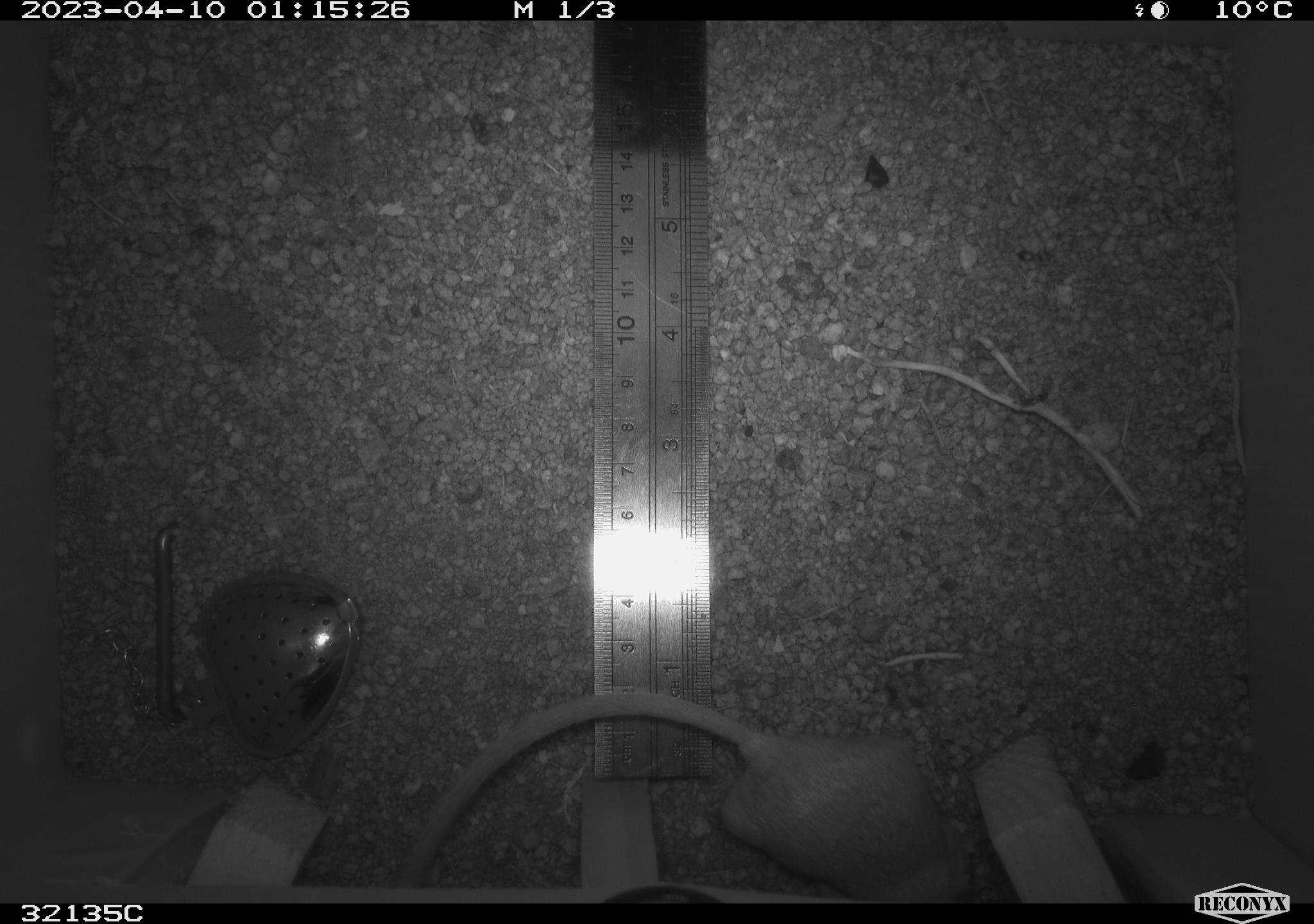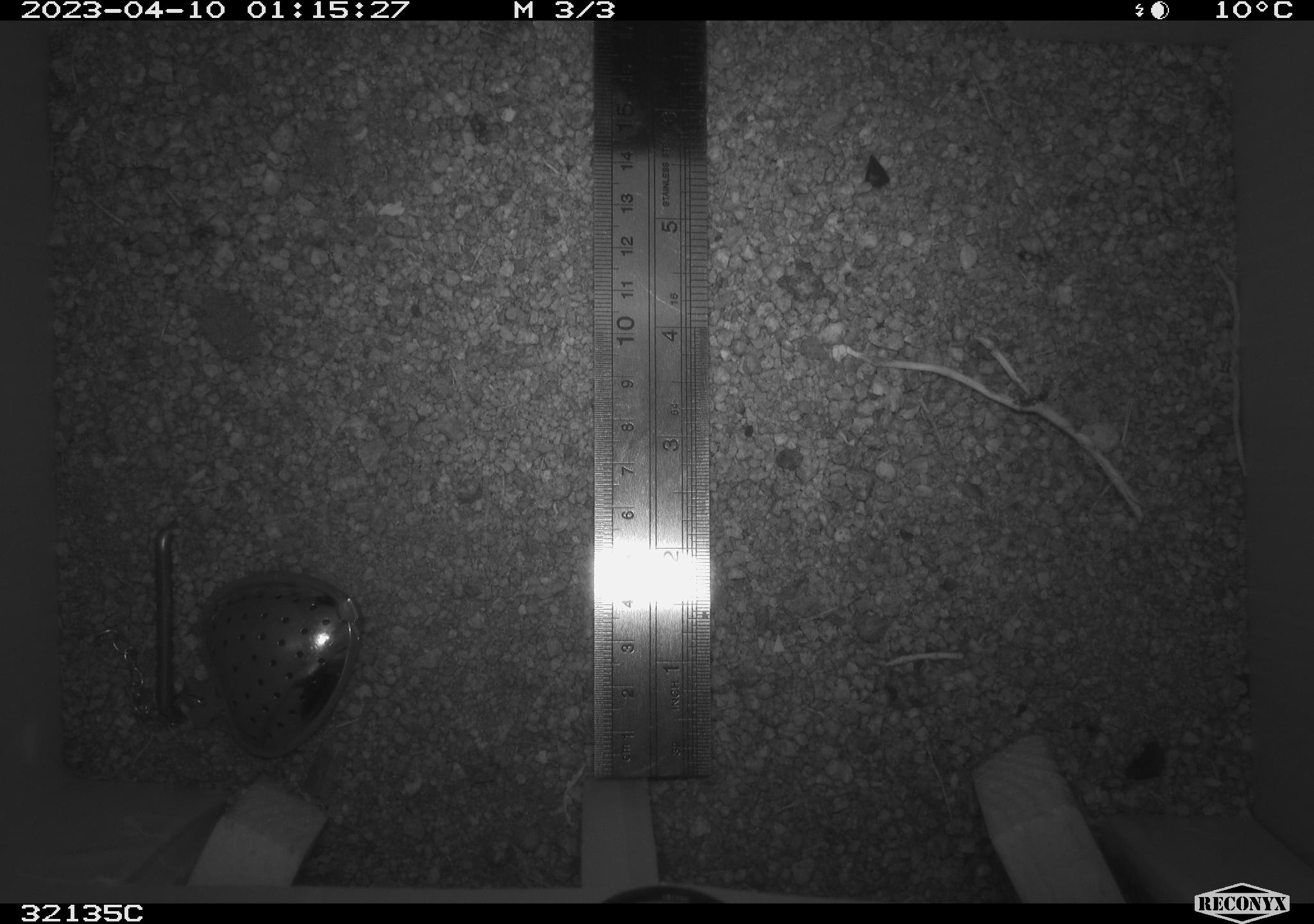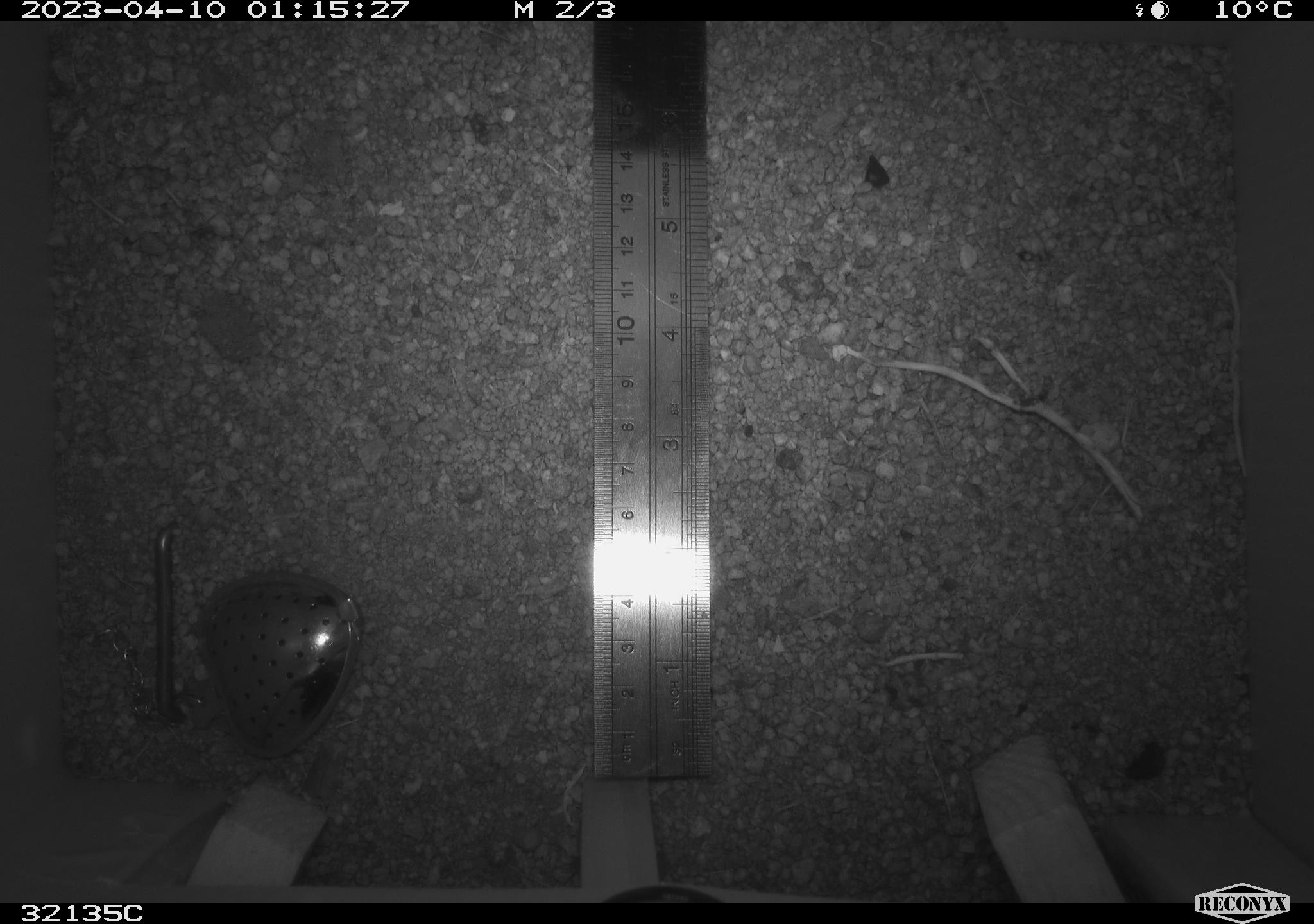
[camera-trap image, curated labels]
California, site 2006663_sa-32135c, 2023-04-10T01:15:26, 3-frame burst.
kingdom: Animalia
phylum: Chordata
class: Mammalia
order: Rodentia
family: Heteromyidae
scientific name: Heteromyidae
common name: kangaroo rats and pocket mice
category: heteromyidae family